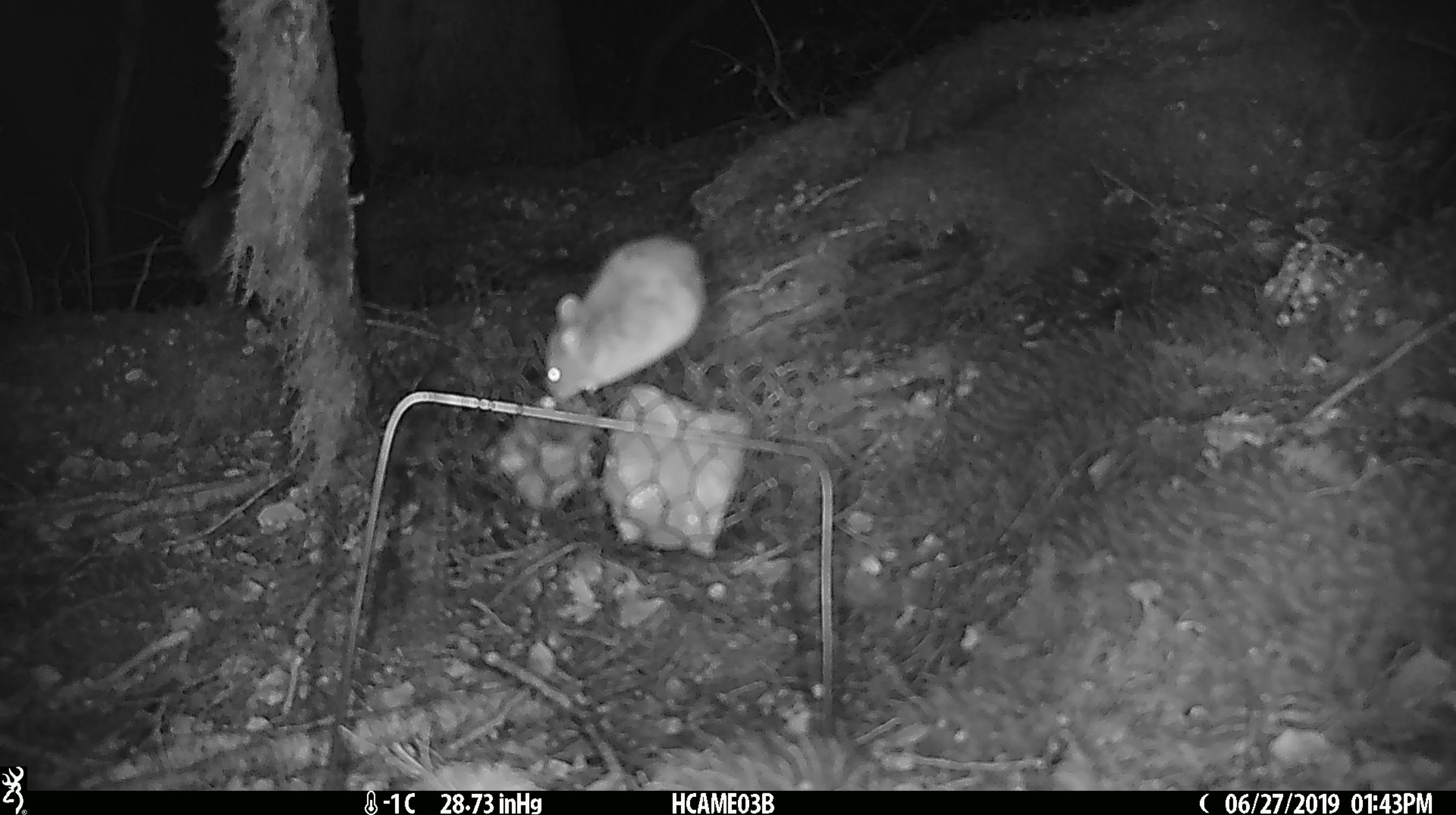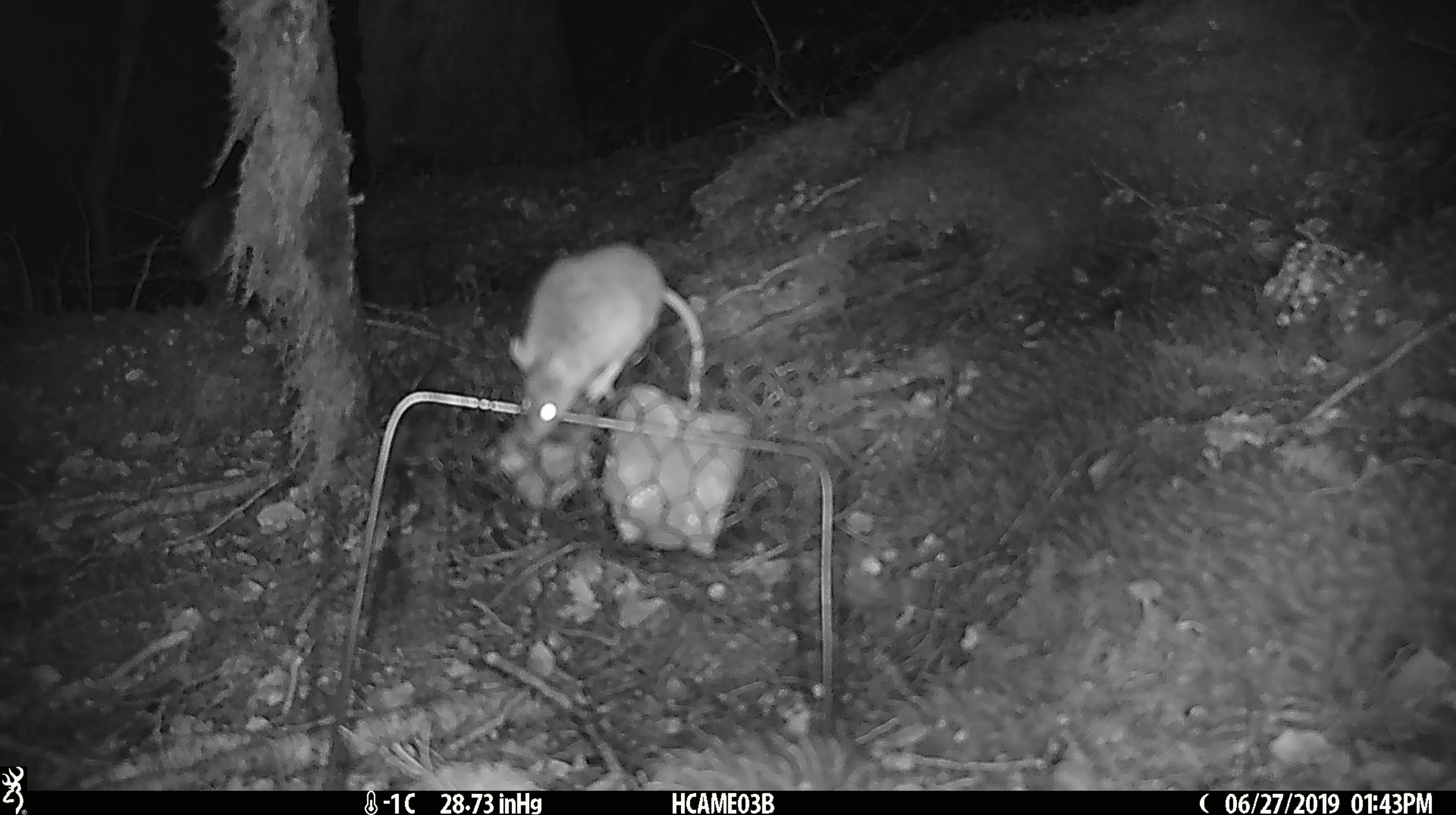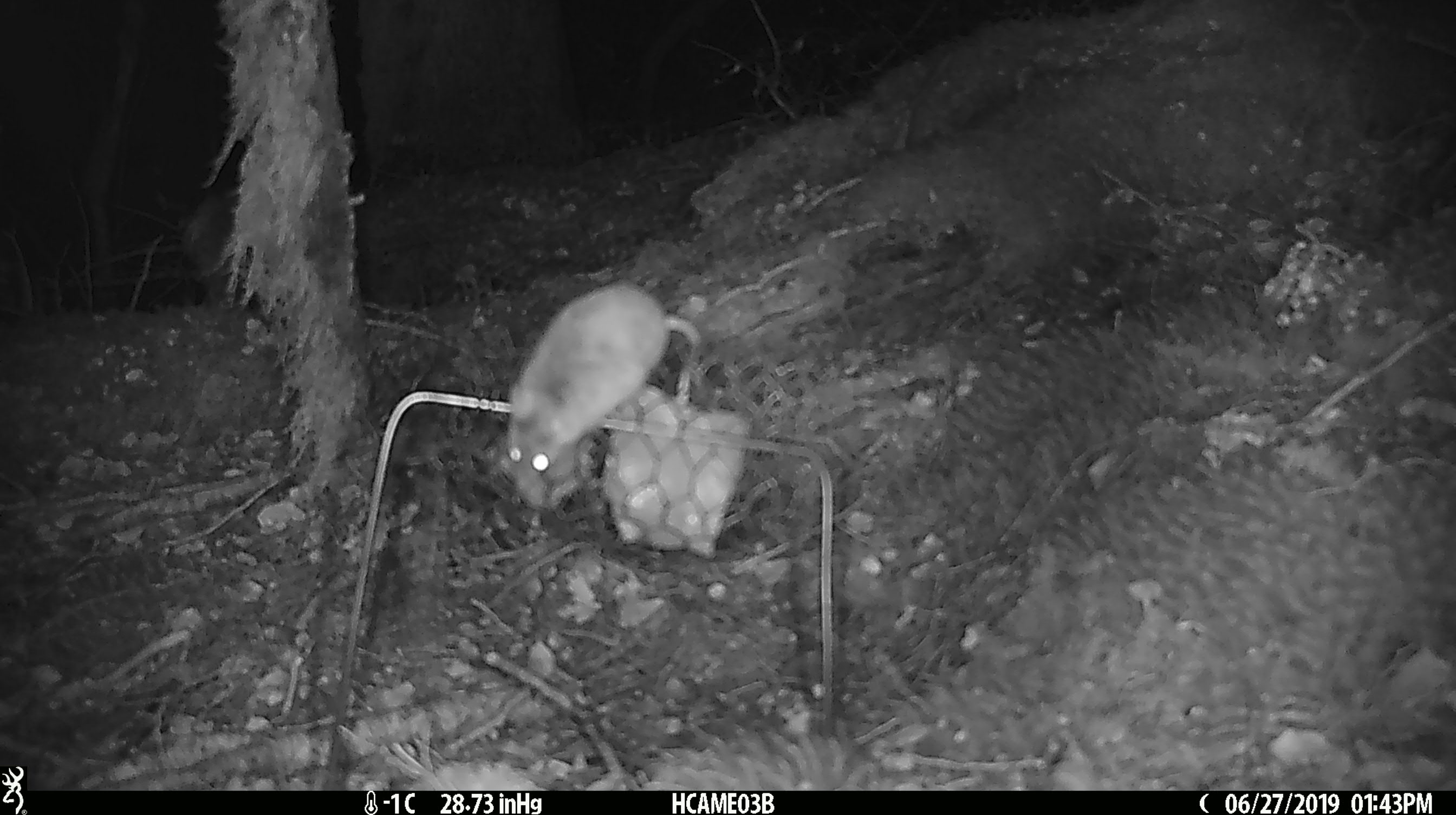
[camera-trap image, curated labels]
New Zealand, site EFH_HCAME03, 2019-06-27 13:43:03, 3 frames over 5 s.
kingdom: Animalia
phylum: Chordata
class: Mammalia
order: Rodentia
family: Muridae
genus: Mus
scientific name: Mus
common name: mouse